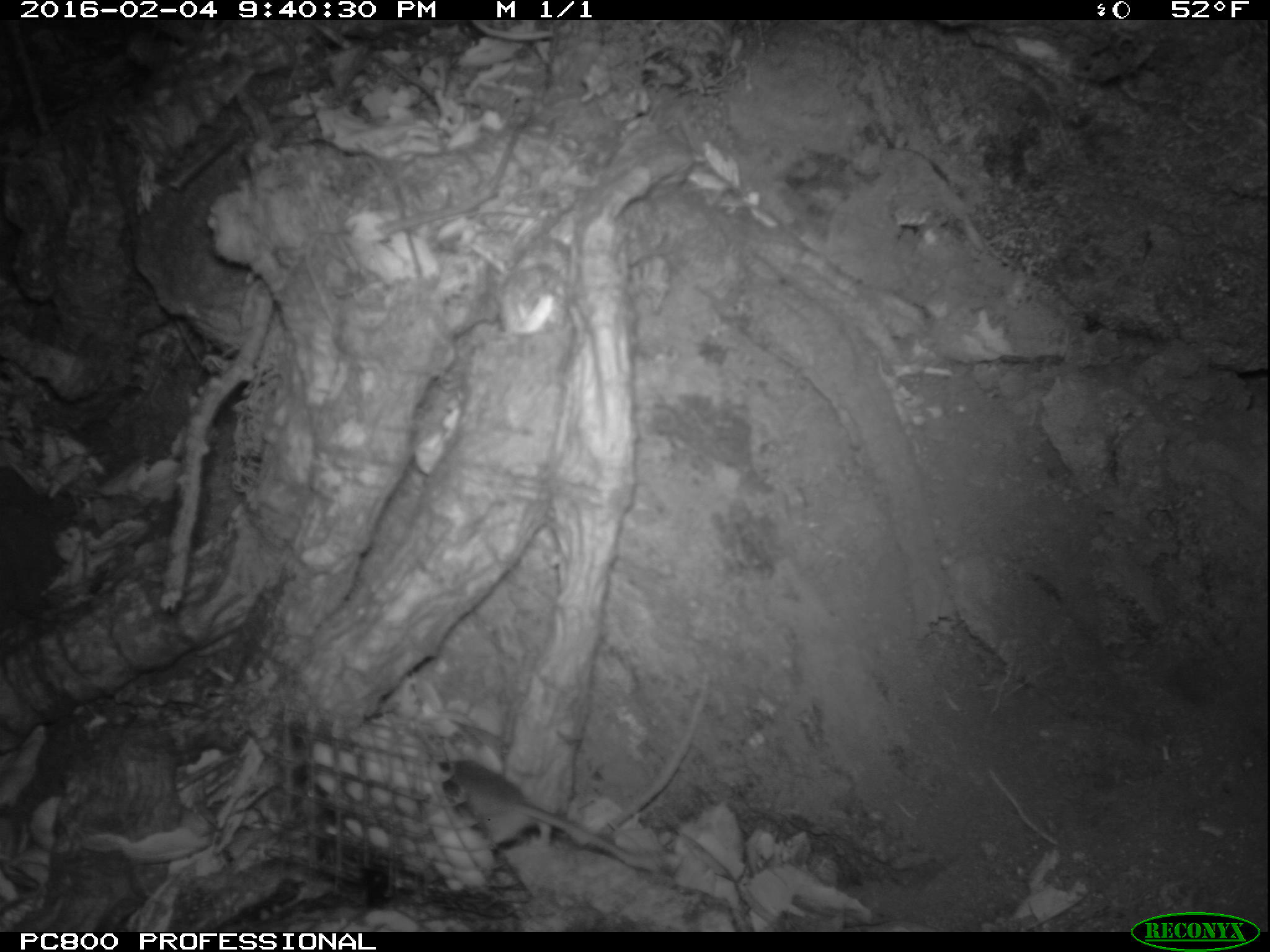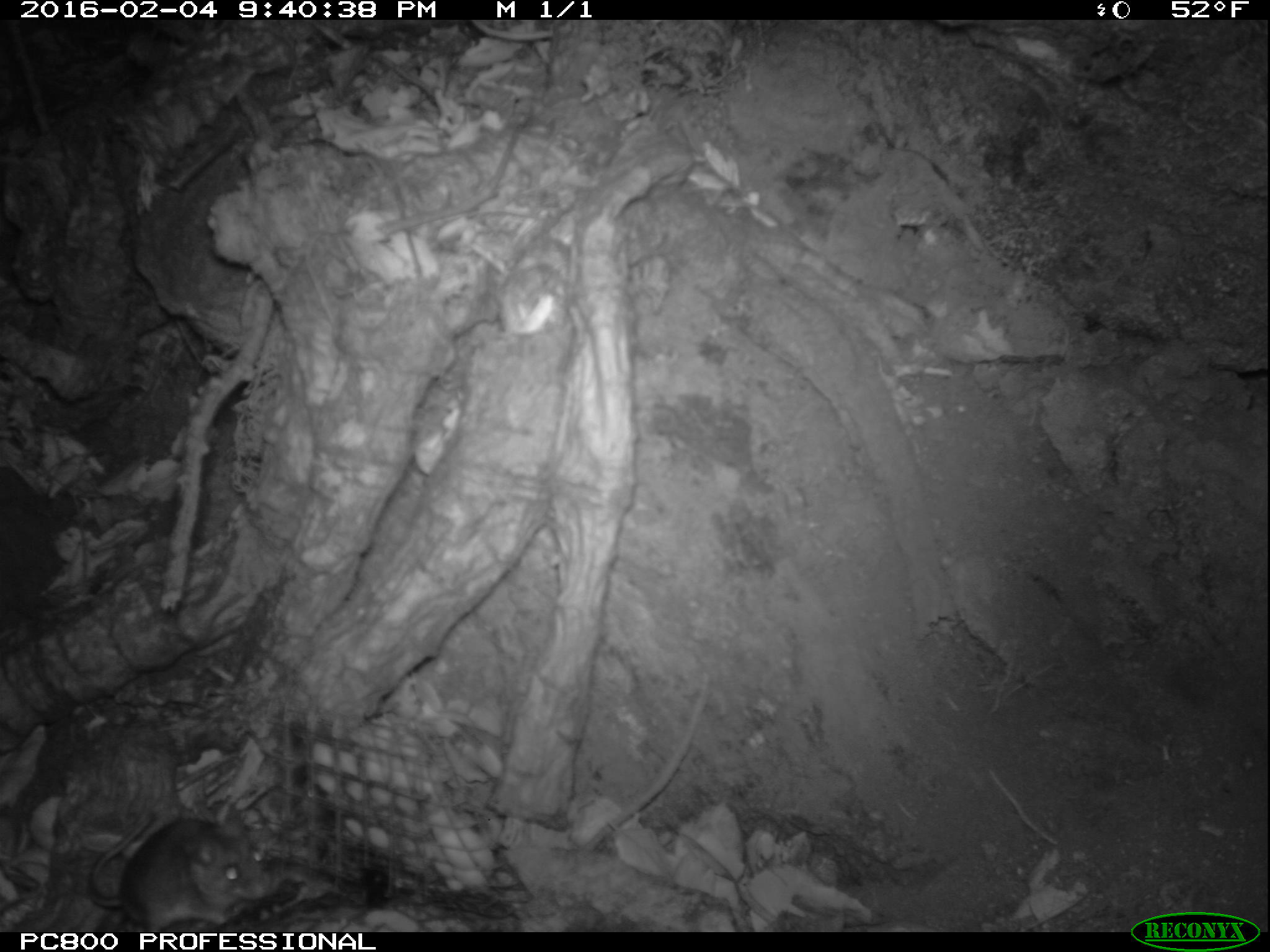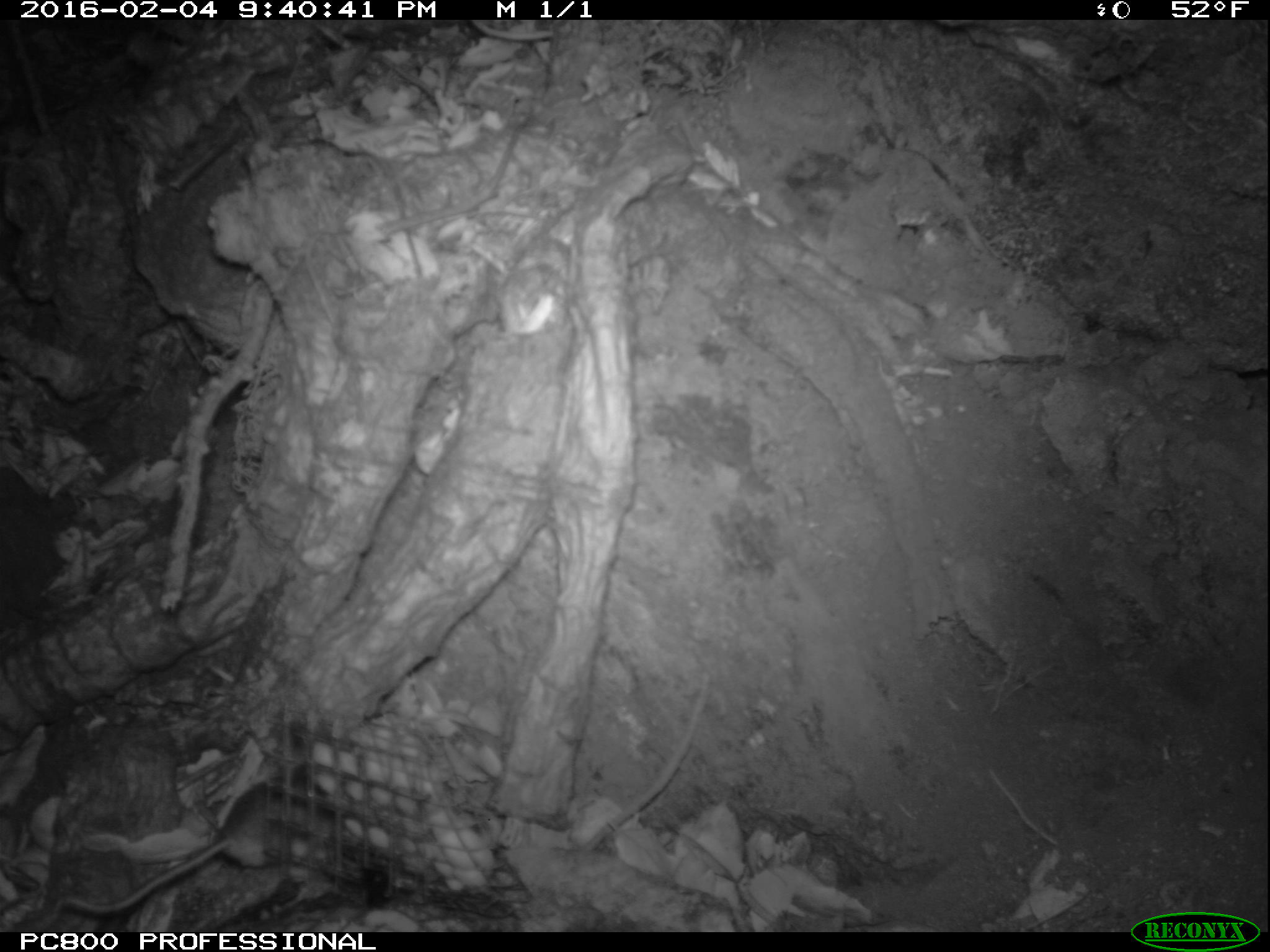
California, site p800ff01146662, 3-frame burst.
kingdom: Animalia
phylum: Chordata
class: Mammalia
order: Rodentia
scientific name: Rodentia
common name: rodent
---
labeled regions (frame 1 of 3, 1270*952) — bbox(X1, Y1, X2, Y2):
rodent: bbox(443, 758, 664, 871)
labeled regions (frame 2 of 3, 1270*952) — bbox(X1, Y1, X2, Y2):
rodent: bbox(87, 815, 303, 934); bbox(478, 240, 577, 436)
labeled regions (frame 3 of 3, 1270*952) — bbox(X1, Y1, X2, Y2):
rodent: bbox(53, 767, 349, 915)